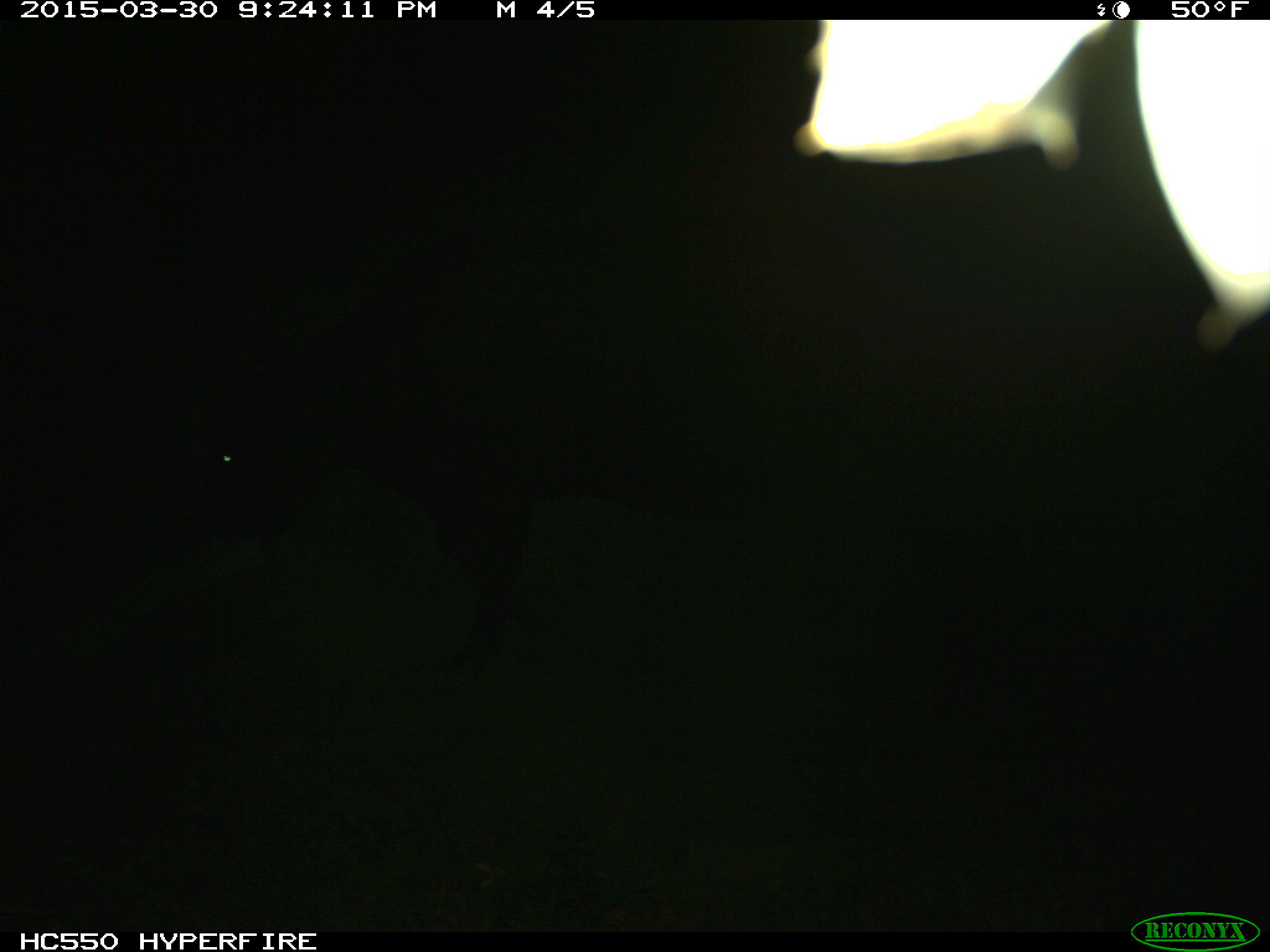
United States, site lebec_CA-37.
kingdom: Animalia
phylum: Chordata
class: Mammalia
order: Artiodactyla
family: Bovidae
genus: Bos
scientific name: Bos taurus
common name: domestic cow